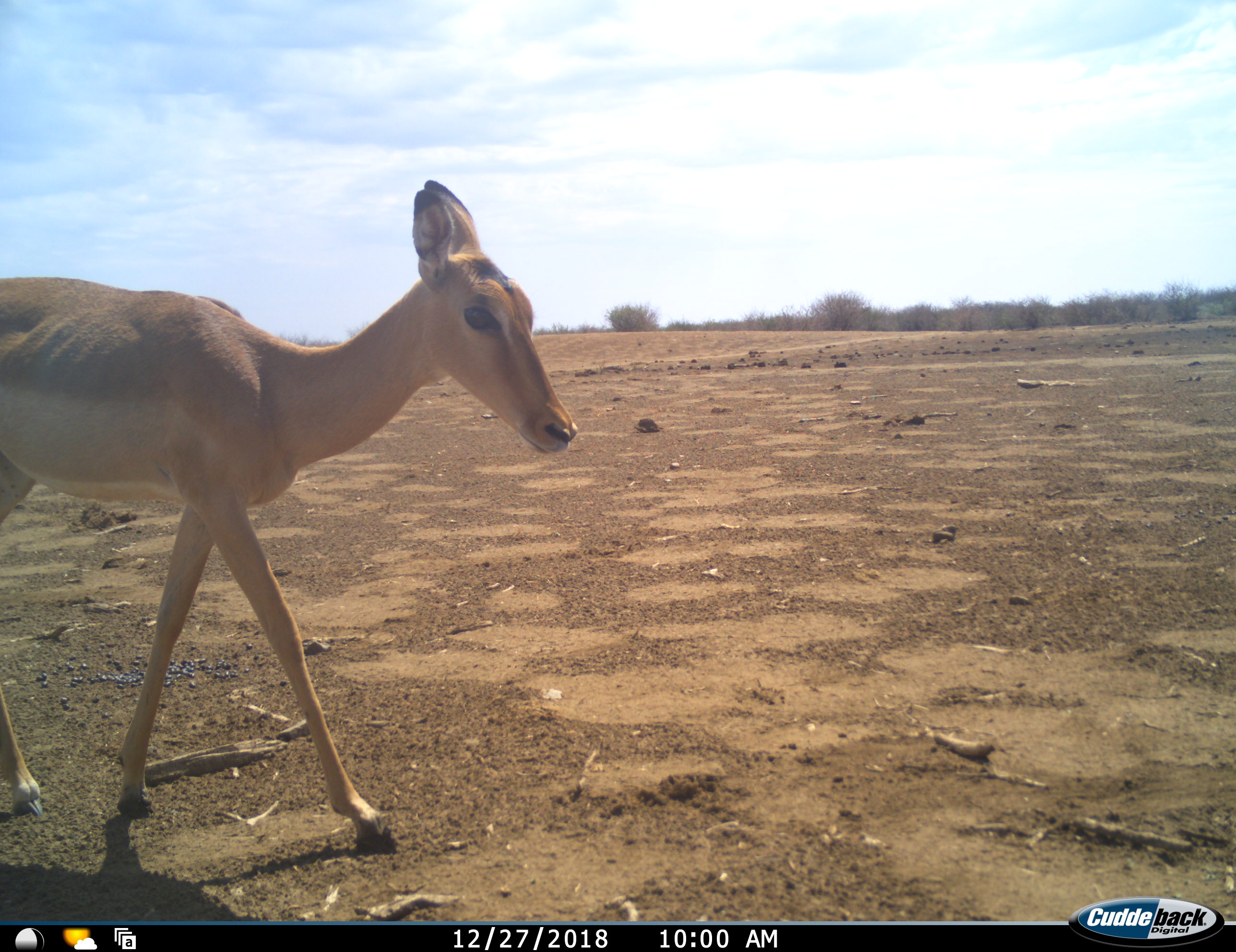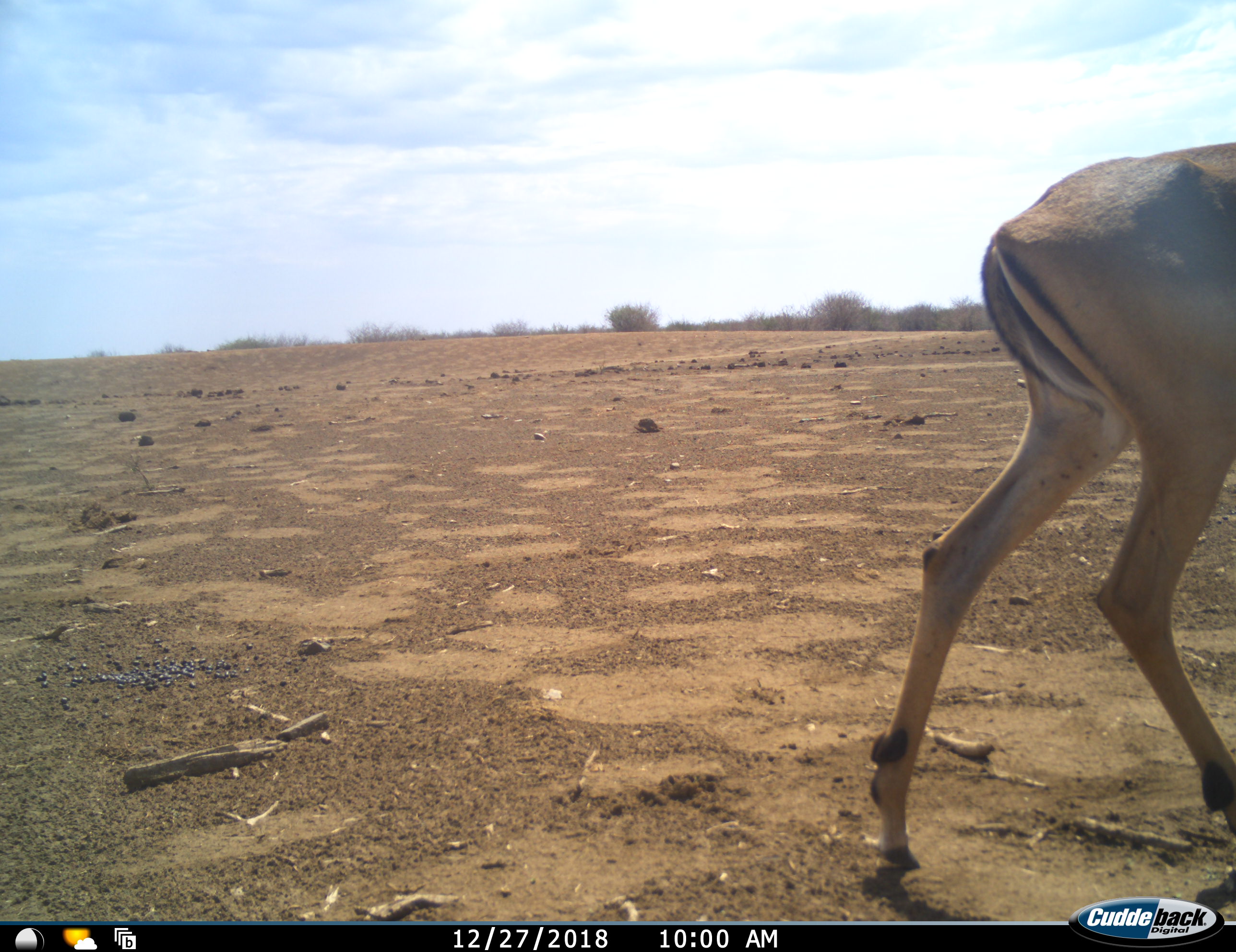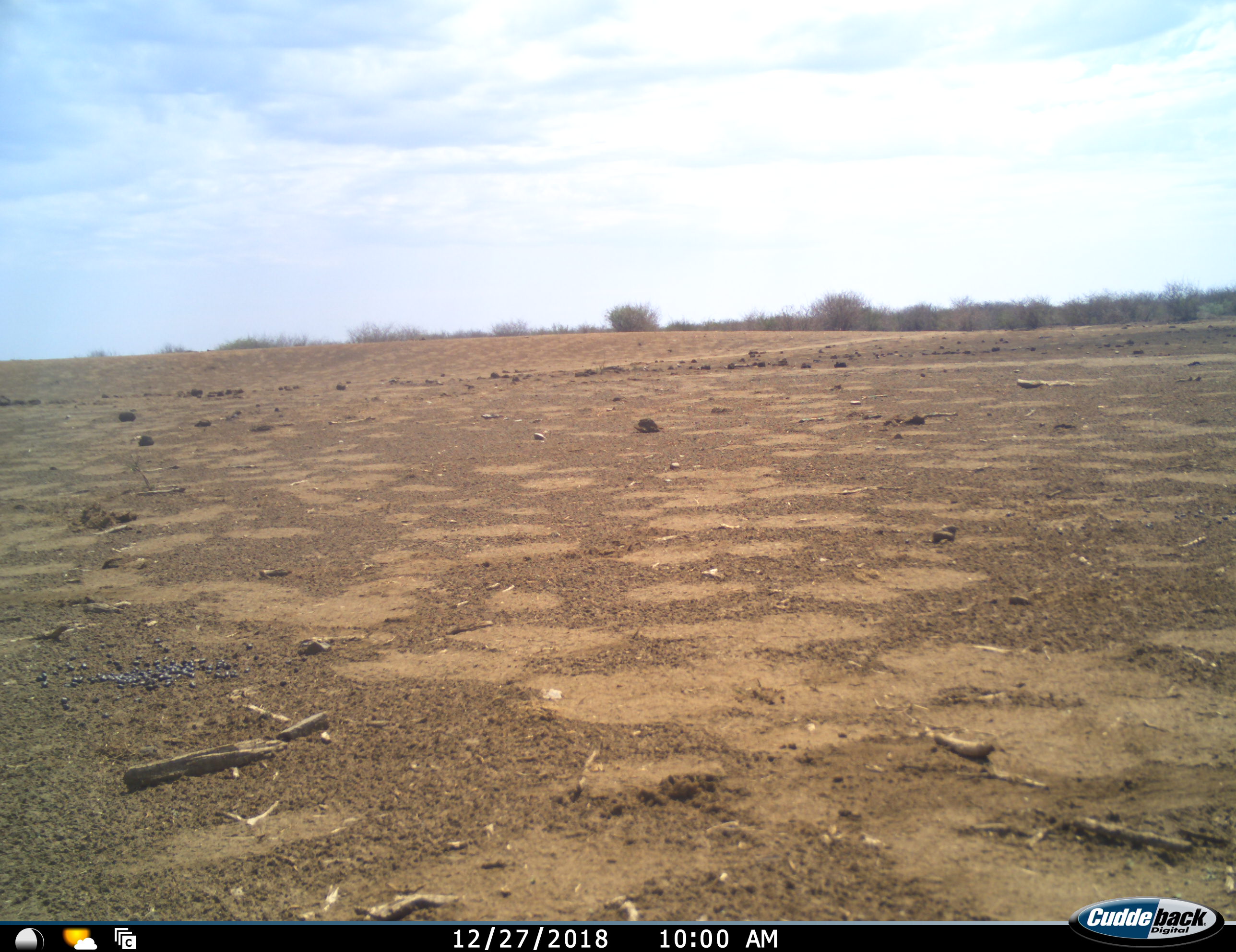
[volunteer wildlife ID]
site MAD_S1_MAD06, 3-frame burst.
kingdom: Animalia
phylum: Chordata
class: Mammalia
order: Artiodactyla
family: Bovidae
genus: Aepyceros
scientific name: Aepyceros melampus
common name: impala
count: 1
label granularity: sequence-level